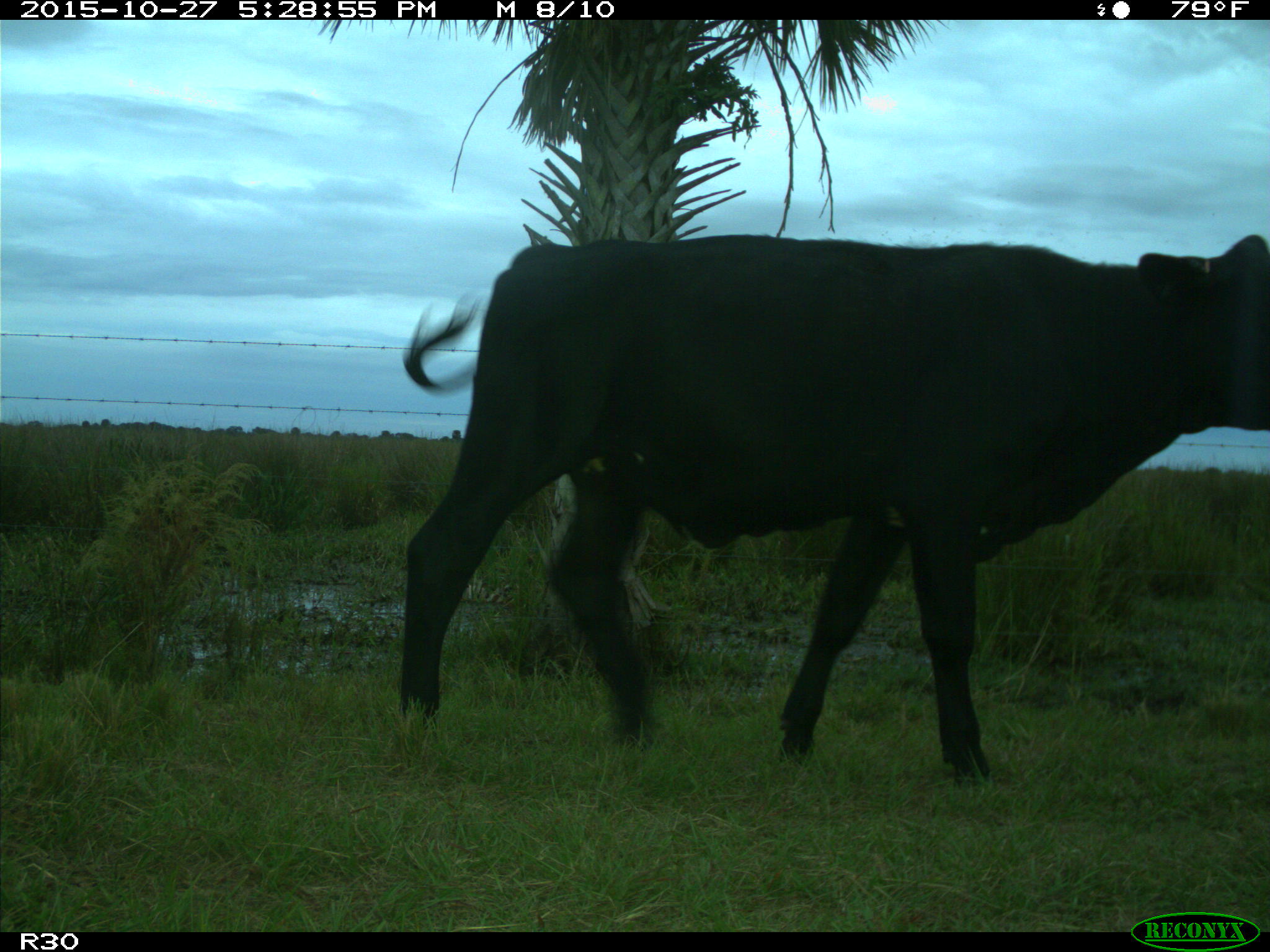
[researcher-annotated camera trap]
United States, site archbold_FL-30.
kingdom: Animalia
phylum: Chordata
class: Mammalia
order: Artiodactyla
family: Bovidae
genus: Bos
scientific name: Bos taurus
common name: domestic cow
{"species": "Bos taurus (domestic cow)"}